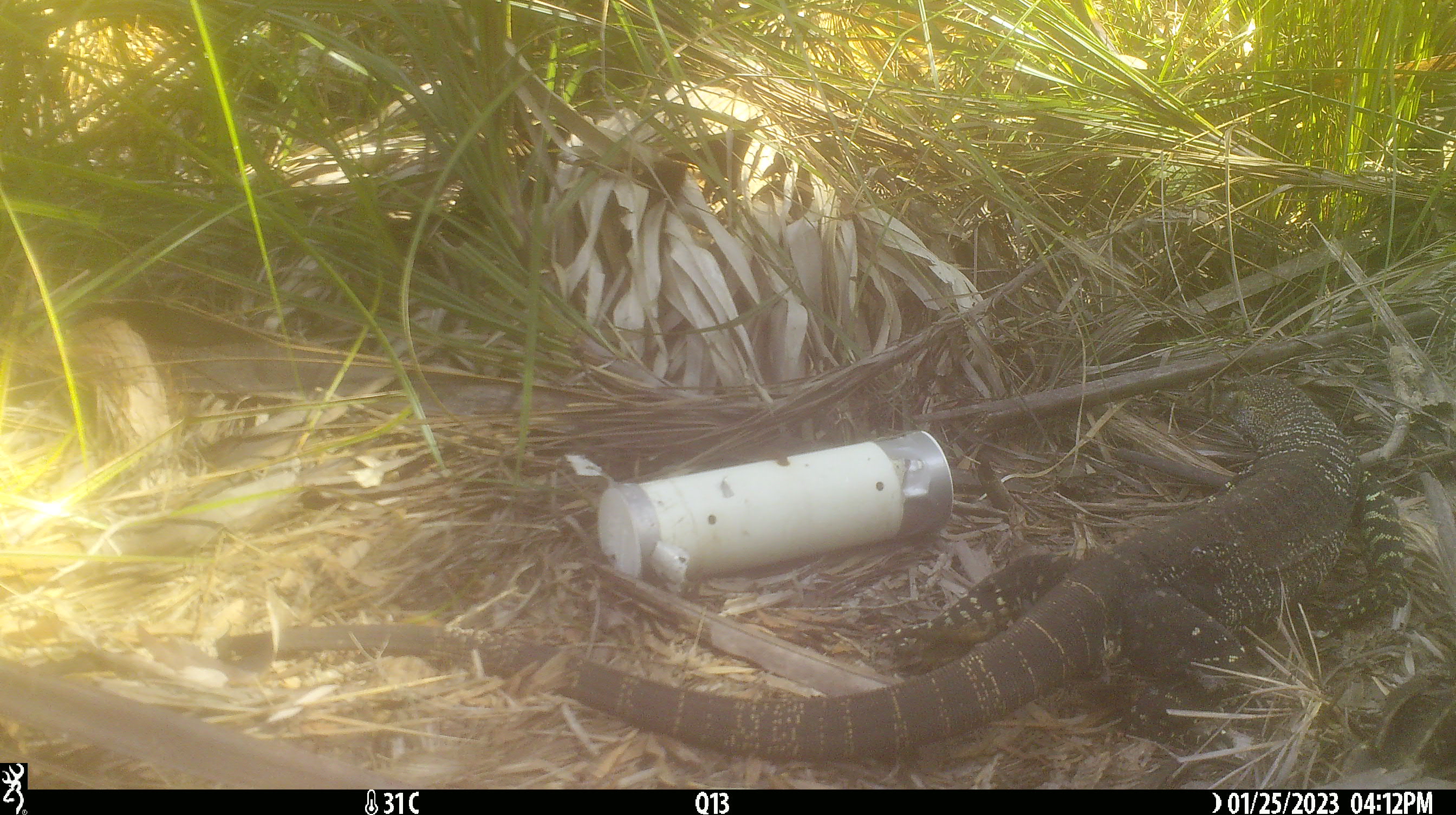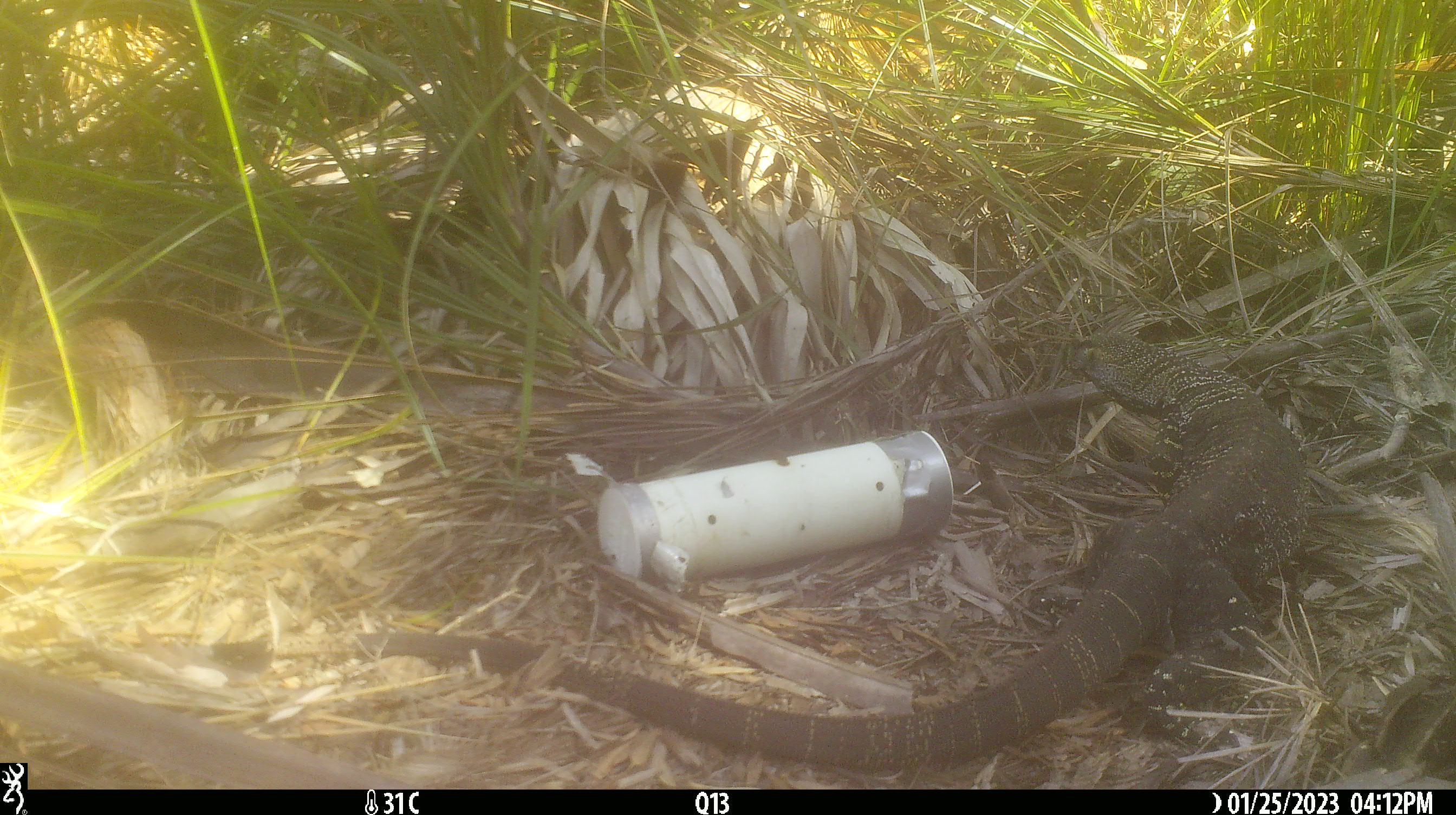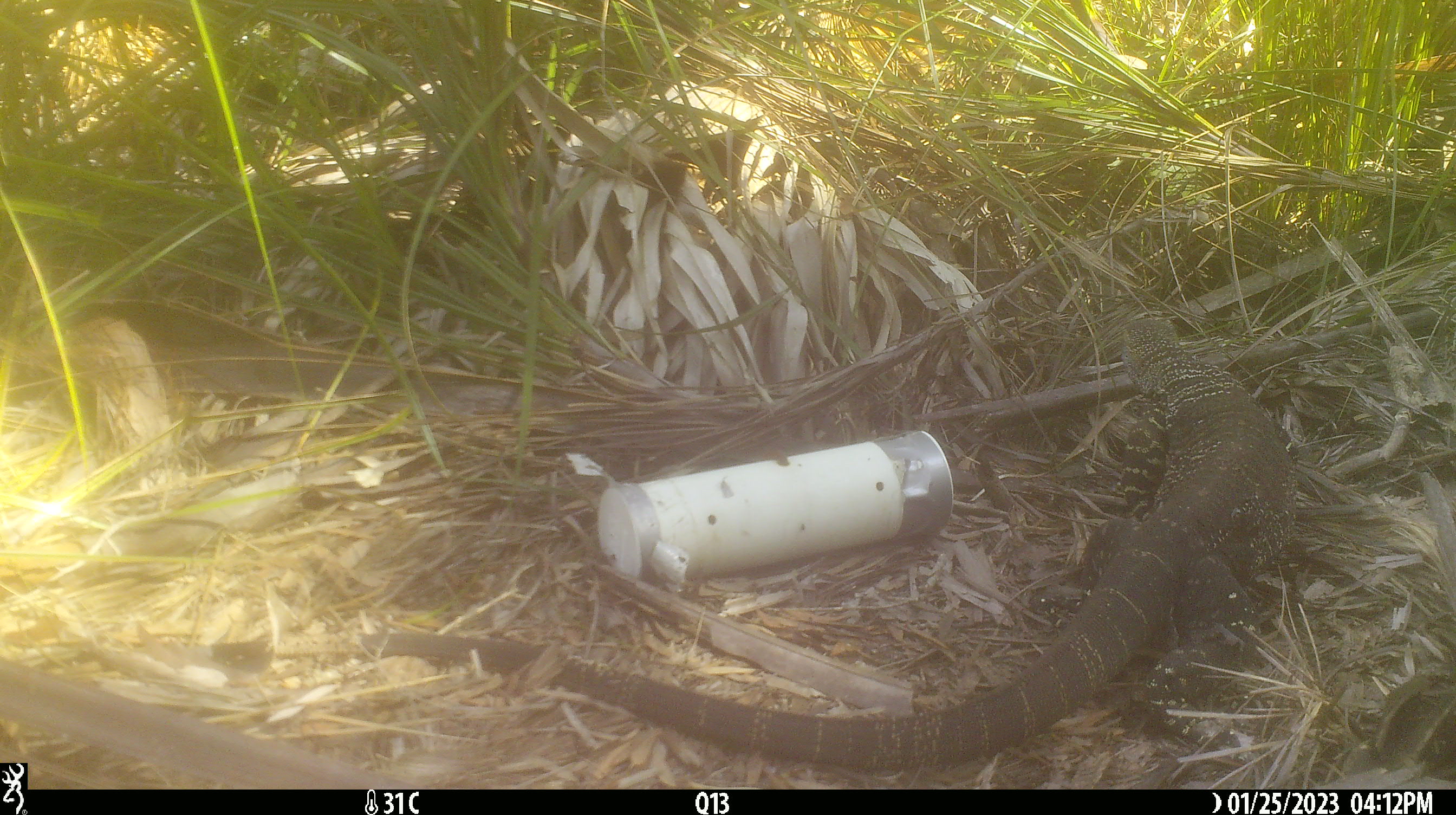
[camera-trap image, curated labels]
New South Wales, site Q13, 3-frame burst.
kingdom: Animalia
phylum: Chordata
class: Reptilia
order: Squamata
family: Varanidae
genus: Varanus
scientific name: Varanus varius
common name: lace monitor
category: goanna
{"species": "goanna (lace monitor) (Varanus varius)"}